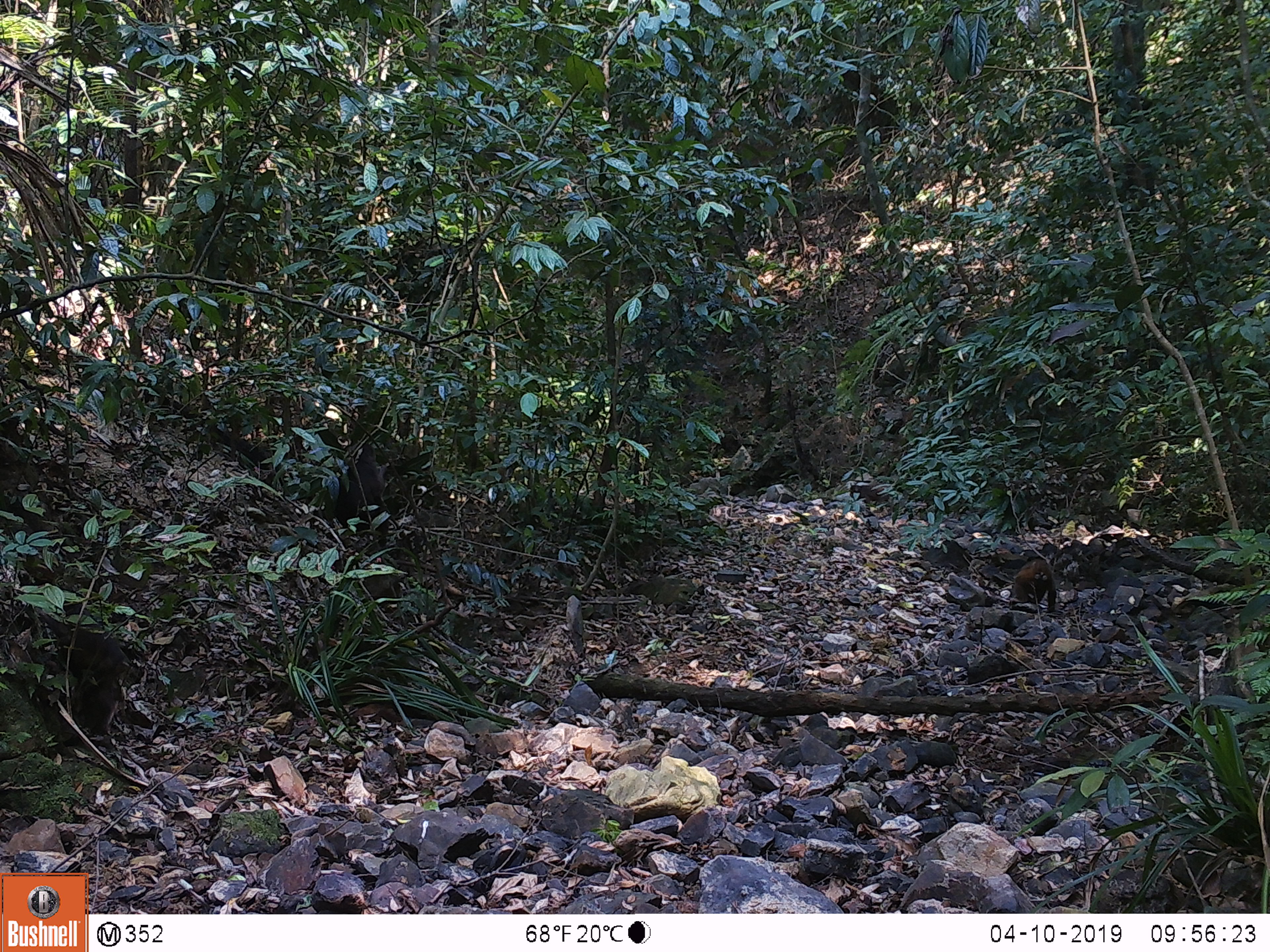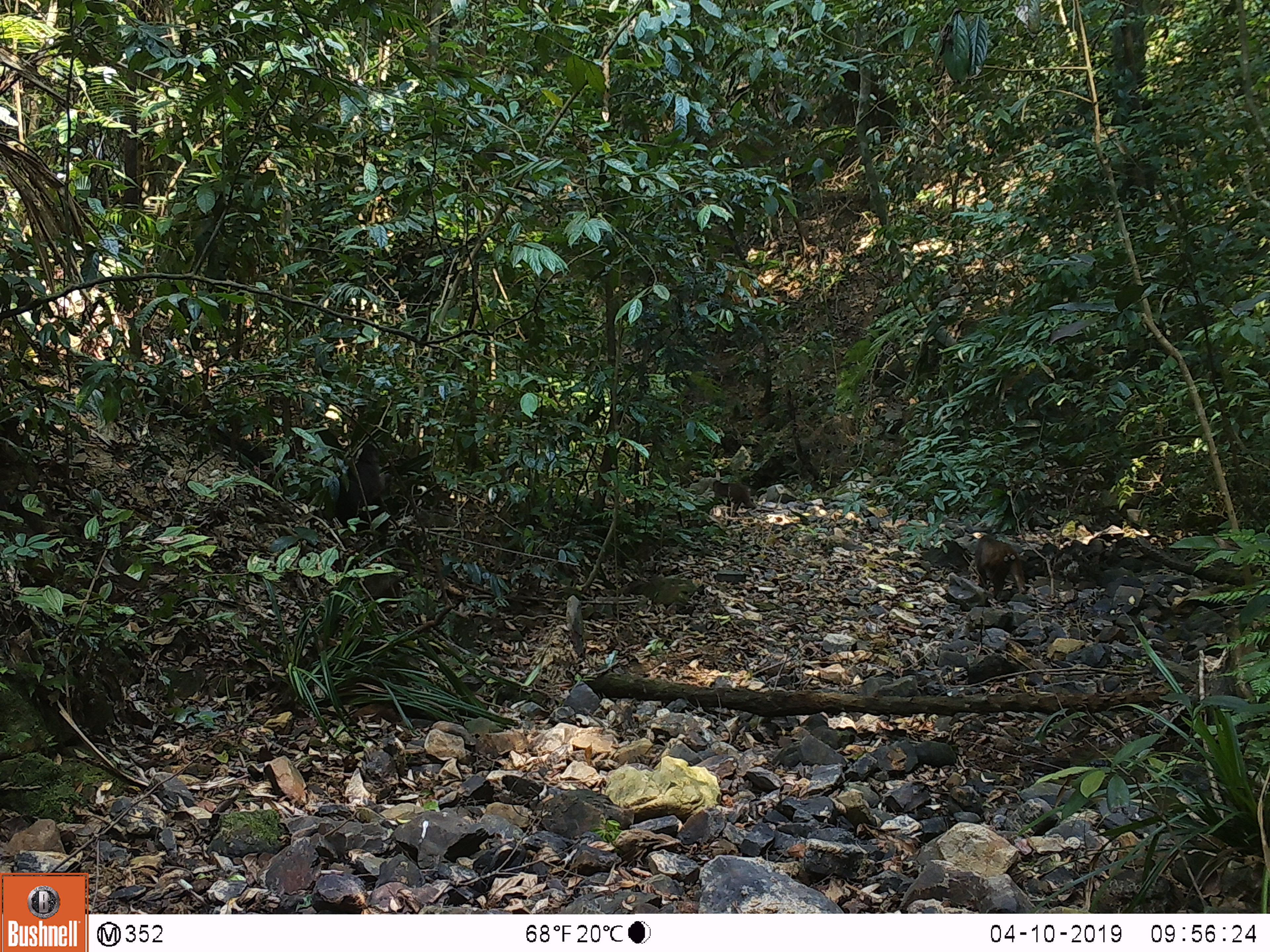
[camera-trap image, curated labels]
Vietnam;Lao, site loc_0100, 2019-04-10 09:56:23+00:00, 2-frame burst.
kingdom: Animalia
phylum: Chordata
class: Mammalia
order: Primates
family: Cercopithecidae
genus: Macaca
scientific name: Macaca arctoides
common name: stump-tailed macaque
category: stump tailed macaque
Stump tailed macaque (stump-tailed macaque) (Macaca arctoides). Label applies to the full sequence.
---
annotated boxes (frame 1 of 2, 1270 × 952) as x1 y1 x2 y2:
stump tailed macaque: 34 606 128 734; 334 443 390 533; 1009 557 1057 612; 850 485 889 505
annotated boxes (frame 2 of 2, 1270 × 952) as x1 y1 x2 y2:
stump tailed macaque: 335 442 391 548; 975 535 1027 600; 713 480 757 517